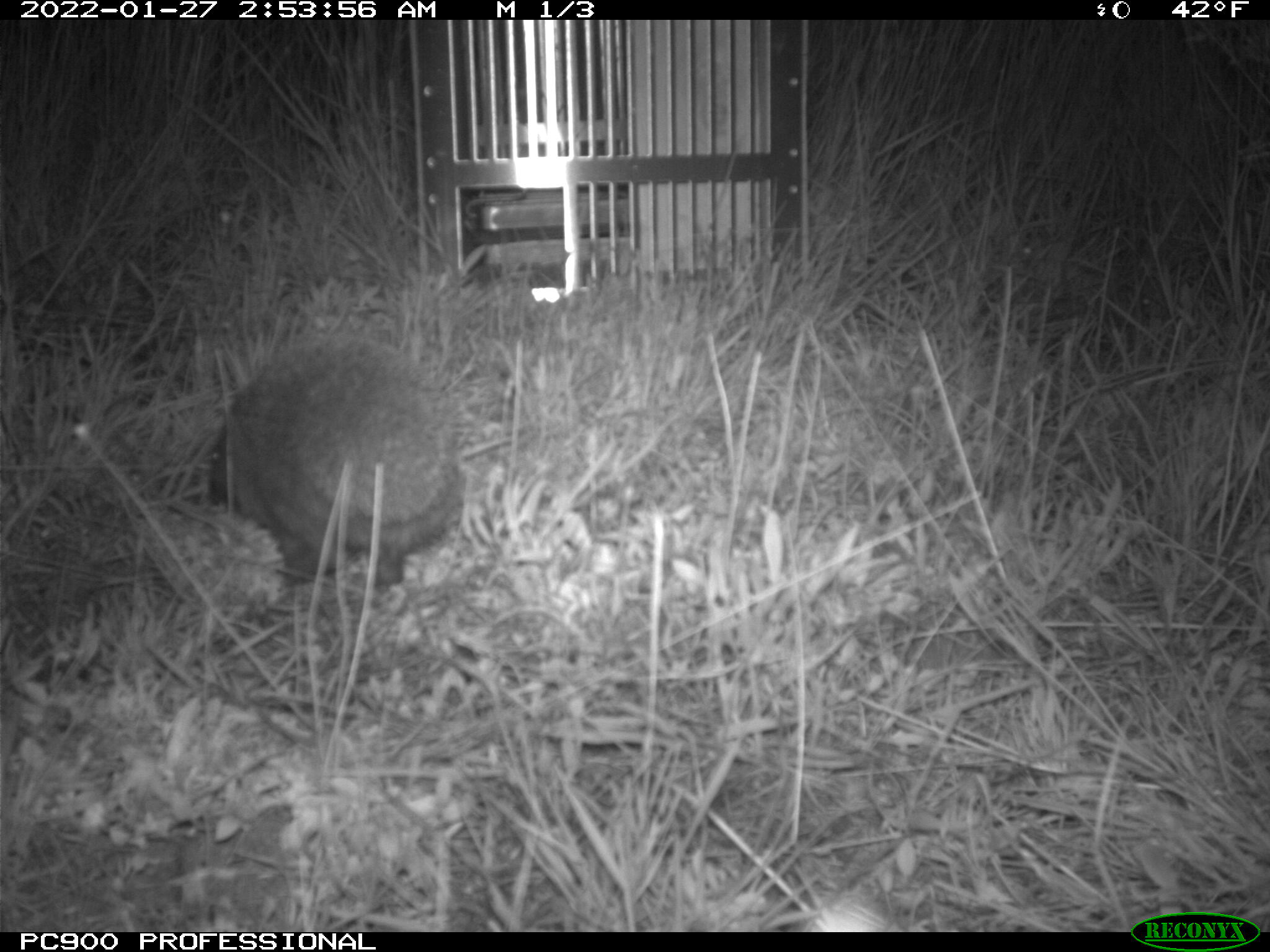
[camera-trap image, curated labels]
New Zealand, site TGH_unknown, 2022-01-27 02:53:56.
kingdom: Animalia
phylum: Chordata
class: Mammalia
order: Eulipotyphla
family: Erinaceidae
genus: Erinaceus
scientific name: Erinaceus europaeus europaeus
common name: european hedgehog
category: hedgehog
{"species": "hedgehog (european hedgehog) (Erinaceus europaeus europaeus)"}